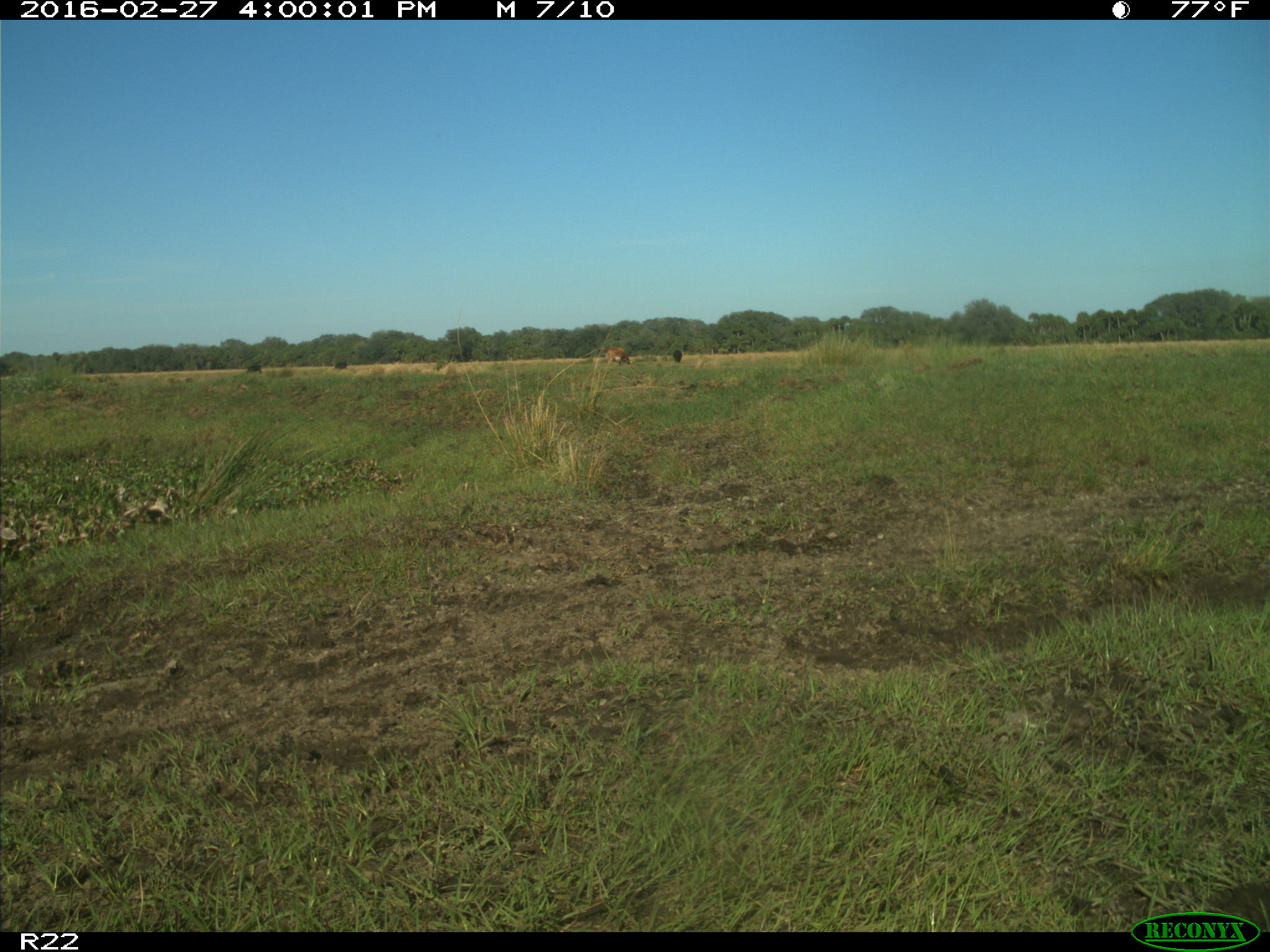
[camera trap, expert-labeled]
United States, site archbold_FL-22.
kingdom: Animalia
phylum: Chordata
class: Mammalia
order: Artiodactyla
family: Bovidae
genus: Bos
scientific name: Bos taurus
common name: domestic cow